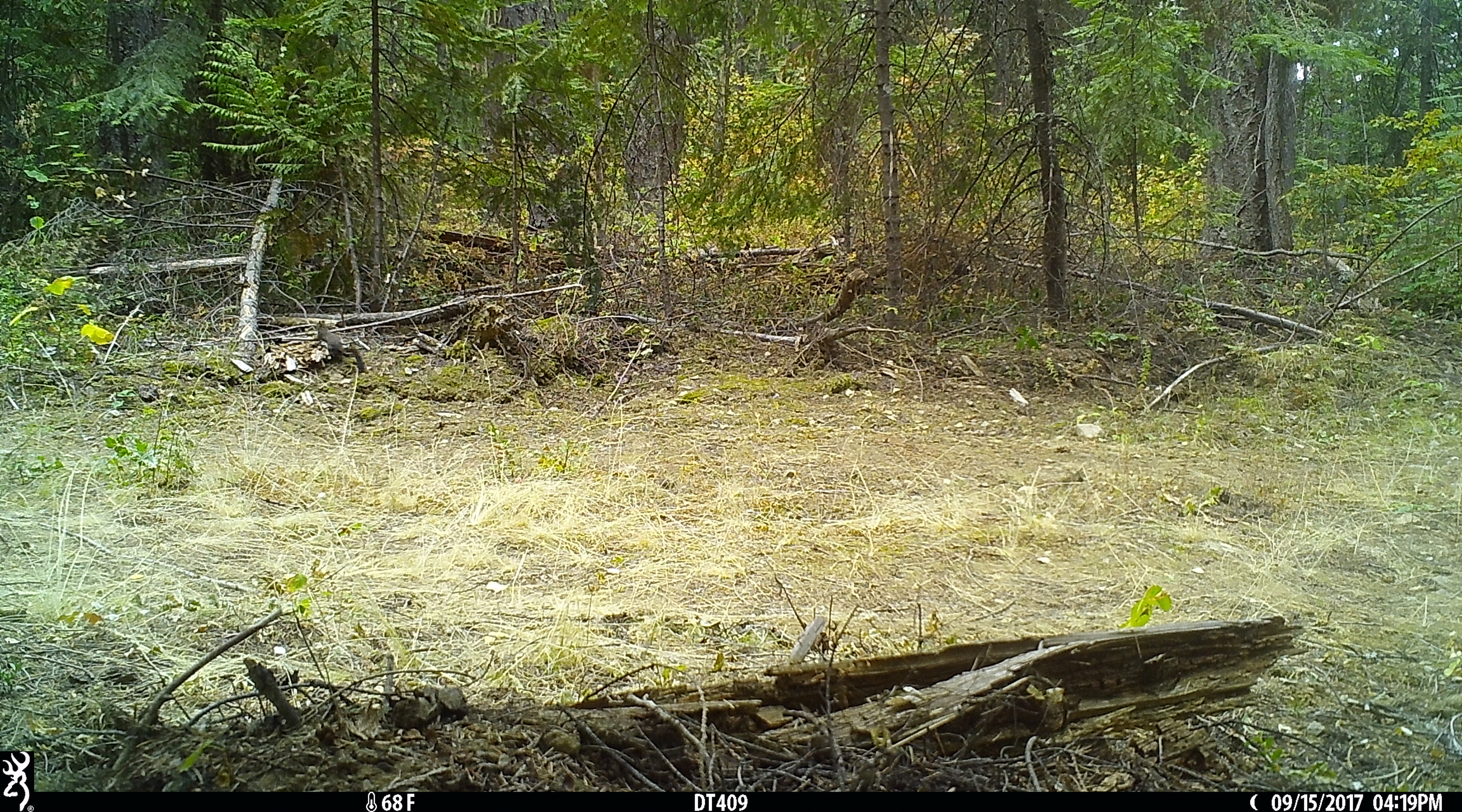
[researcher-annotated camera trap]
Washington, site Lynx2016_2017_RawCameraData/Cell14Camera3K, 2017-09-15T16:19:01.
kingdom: Animalia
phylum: Chordata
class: Mammalia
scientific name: Mammalia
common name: small mammal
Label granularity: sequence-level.